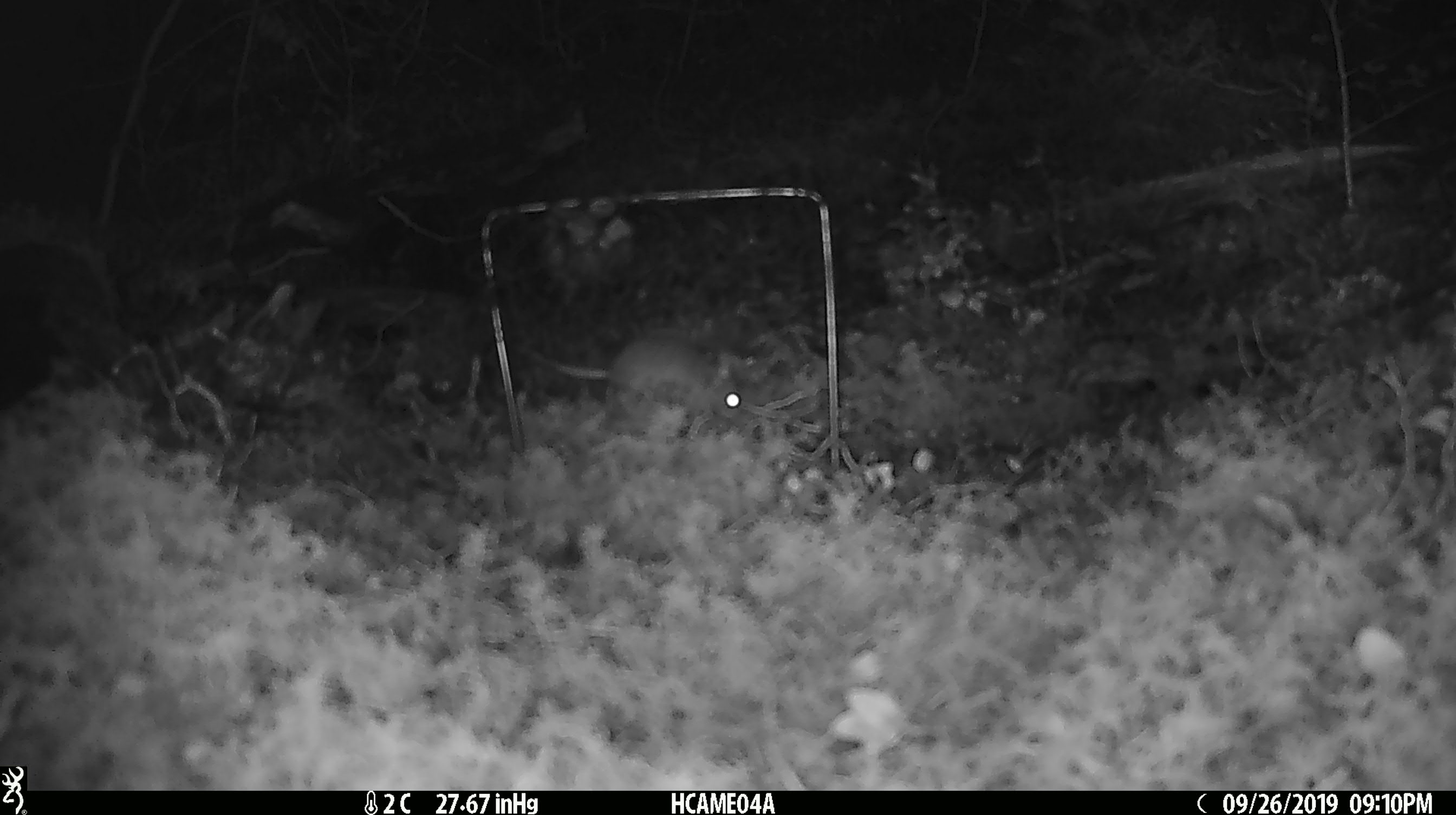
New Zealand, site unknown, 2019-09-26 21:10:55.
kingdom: Animalia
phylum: Chordata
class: Mammalia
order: Rodentia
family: Muridae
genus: Mus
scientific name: Mus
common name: mouse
Mouse (Mus).